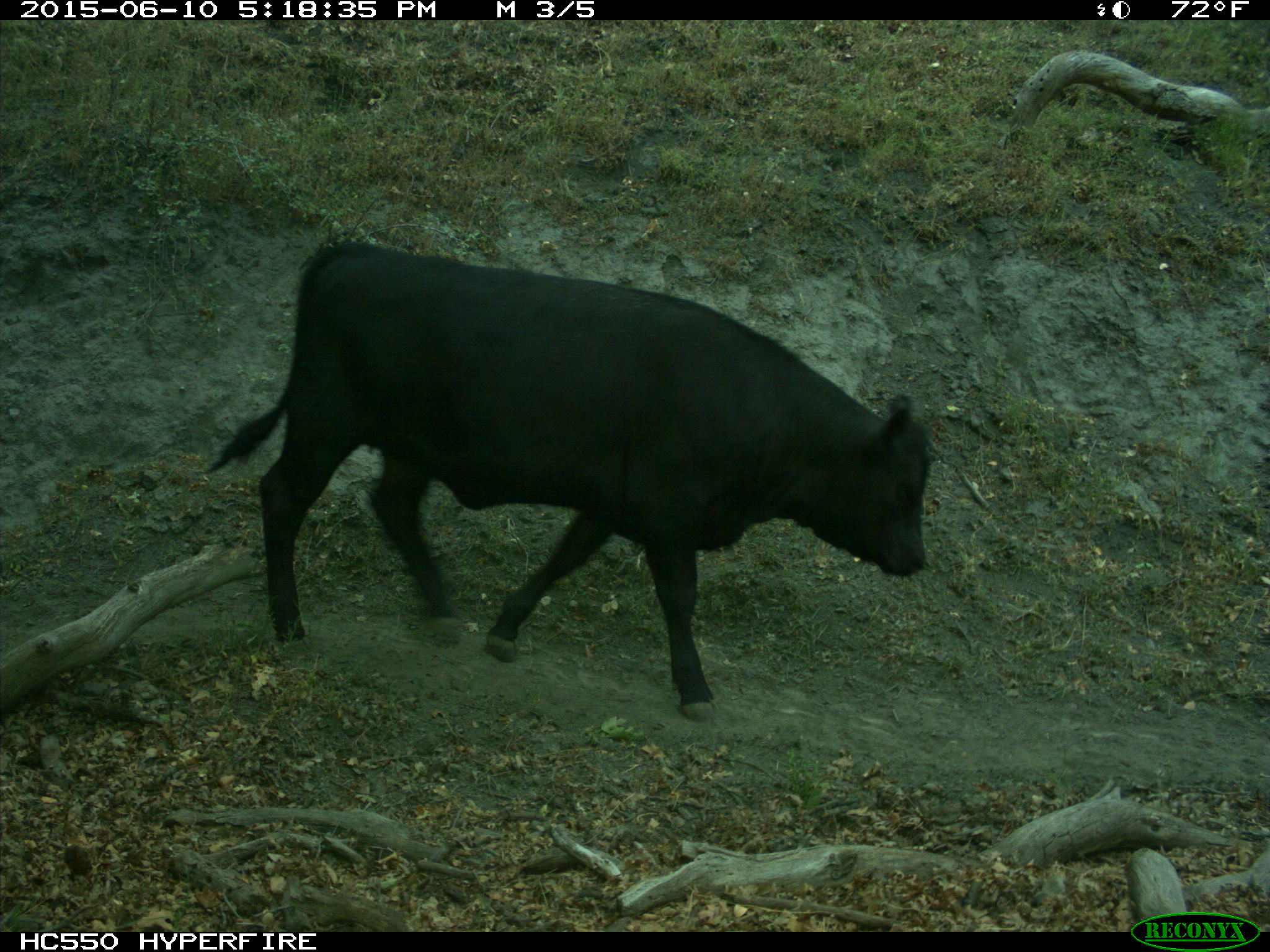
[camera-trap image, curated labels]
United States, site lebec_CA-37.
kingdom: Animalia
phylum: Chordata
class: Mammalia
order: Artiodactyla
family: Bovidae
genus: Bos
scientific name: Bos taurus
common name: domestic cow